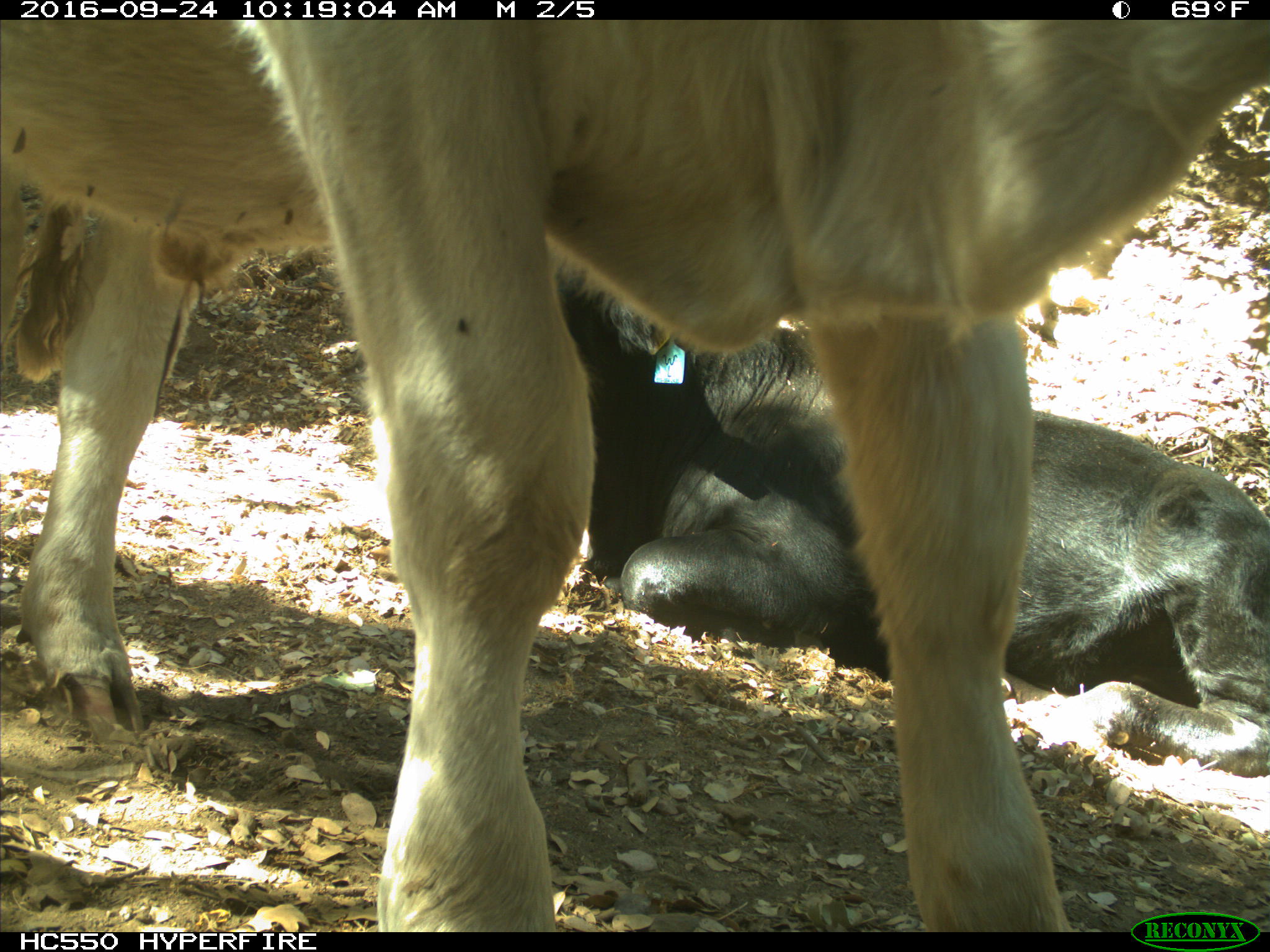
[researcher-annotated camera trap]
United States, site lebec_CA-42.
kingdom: Animalia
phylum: Chordata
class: Mammalia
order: Artiodactyla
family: Bovidae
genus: Bos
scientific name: Bos taurus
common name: domestic cow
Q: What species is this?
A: Bos taurus (domestic cow).